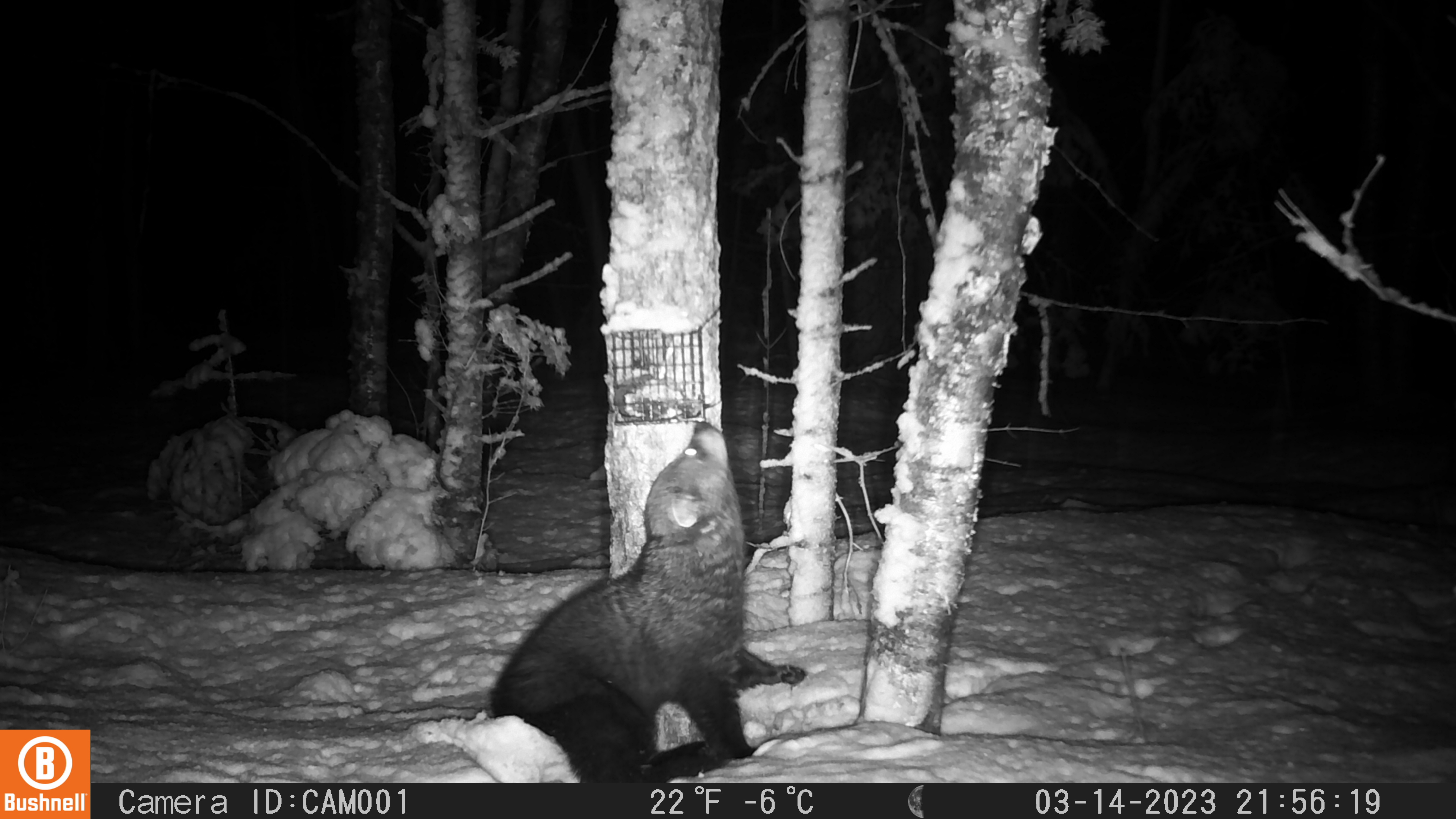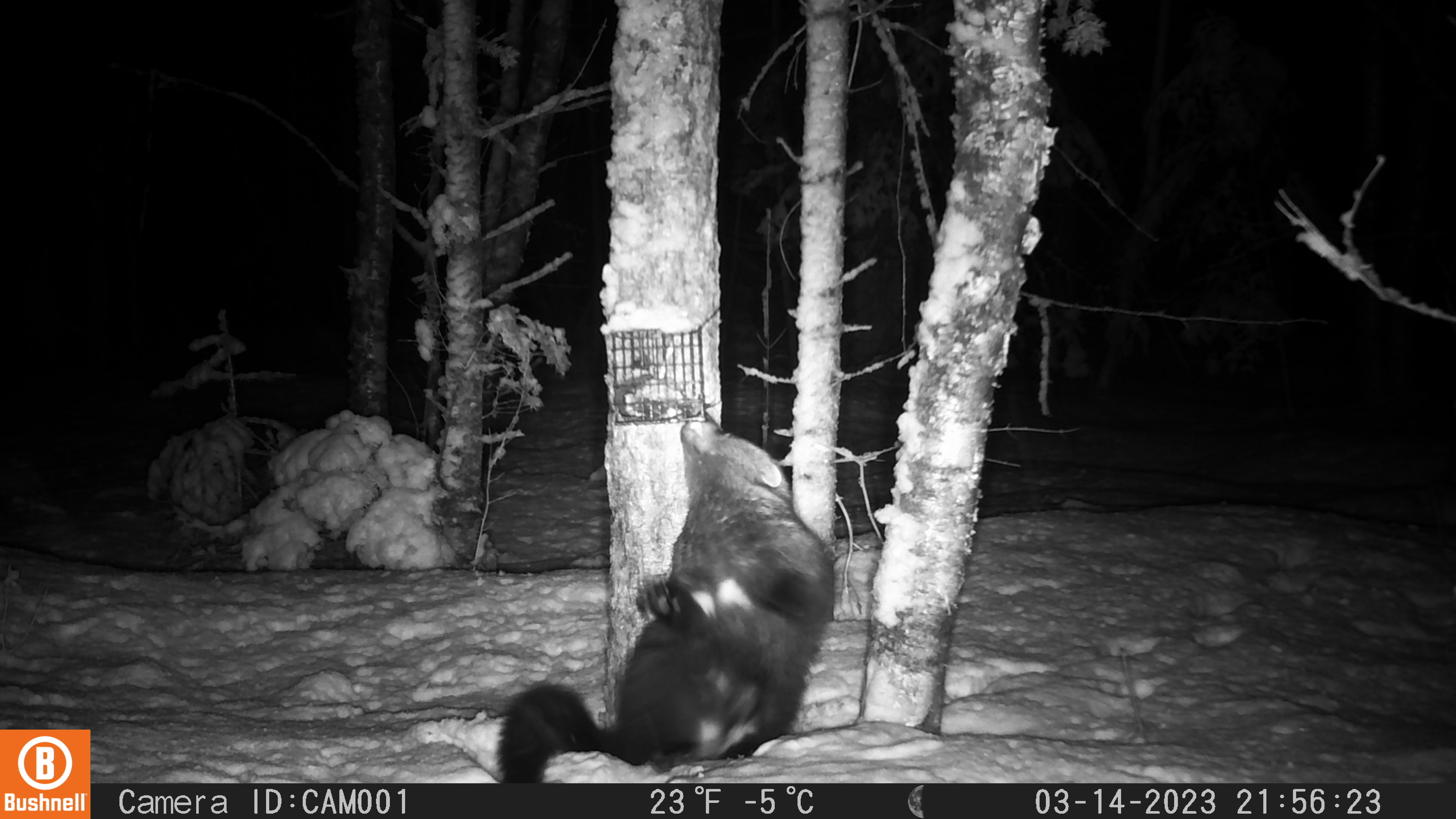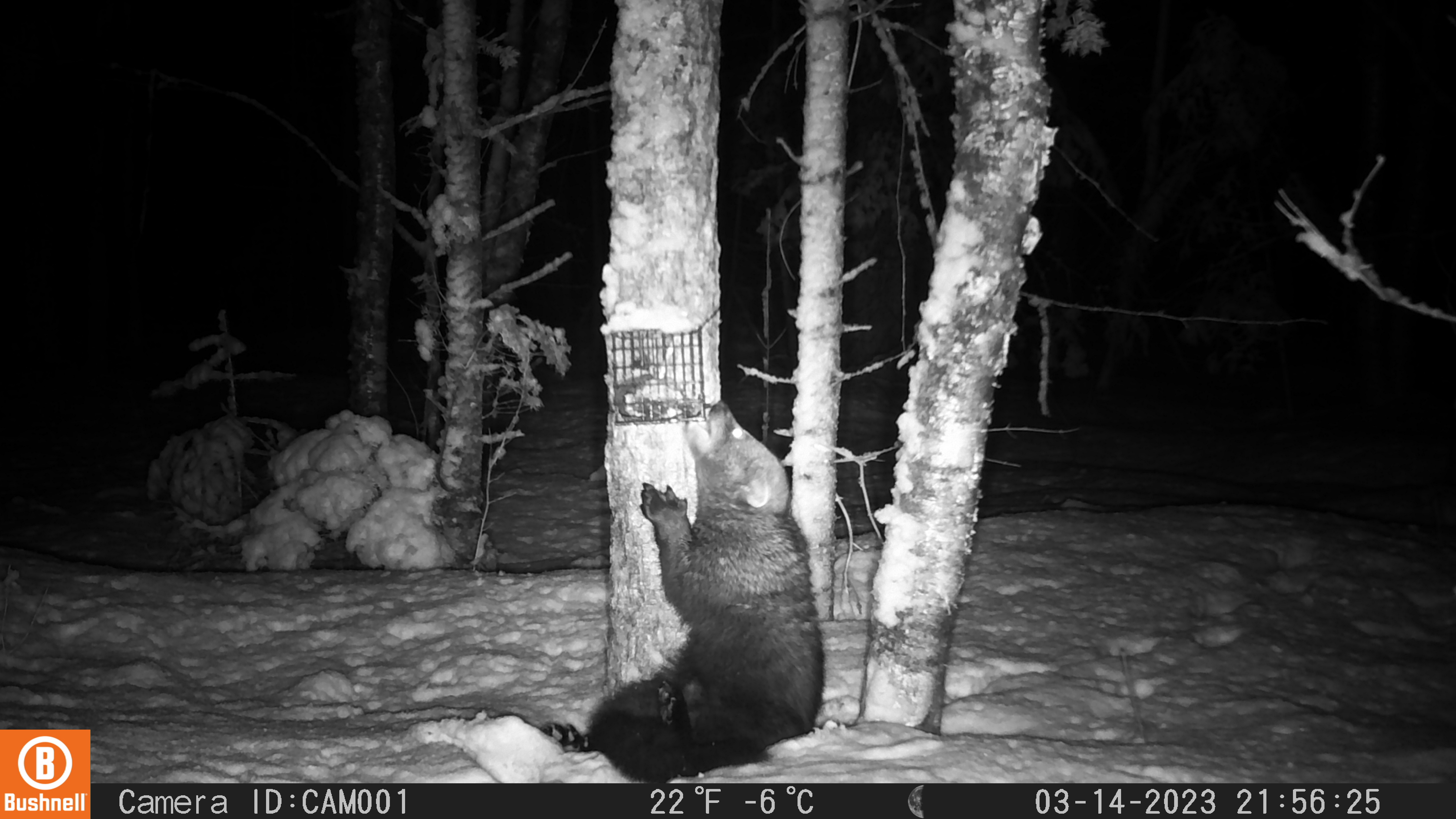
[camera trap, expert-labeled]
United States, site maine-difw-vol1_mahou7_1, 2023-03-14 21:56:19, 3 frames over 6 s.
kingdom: Animalia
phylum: Chordata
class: Mammalia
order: Carnivora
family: Mustelidae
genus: Pekania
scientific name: Pekania pennanti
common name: fisher